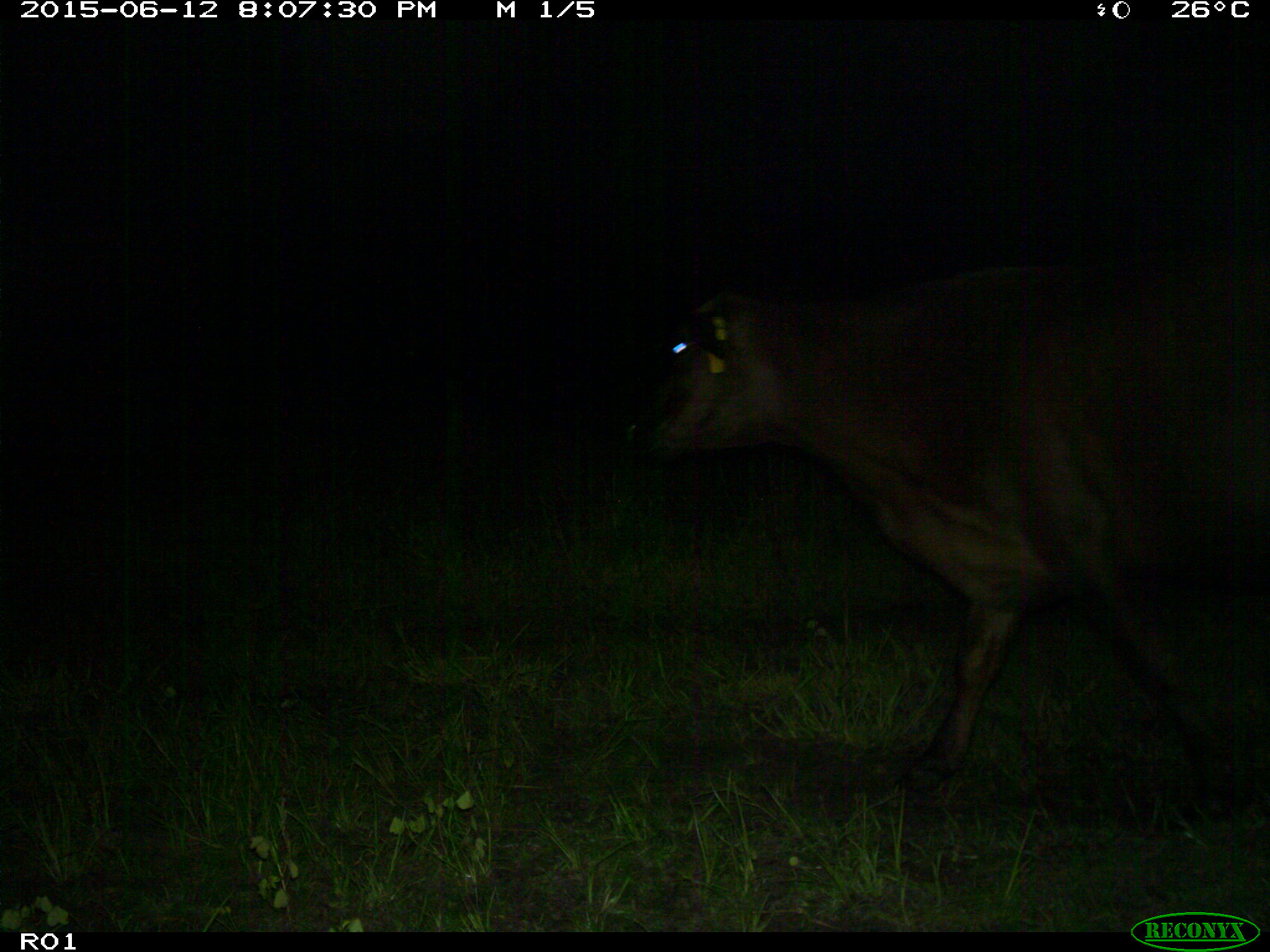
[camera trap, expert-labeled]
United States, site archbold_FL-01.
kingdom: Animalia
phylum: Chordata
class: Mammalia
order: Artiodactyla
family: Bovidae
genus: Bos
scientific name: Bos taurus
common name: domestic cow